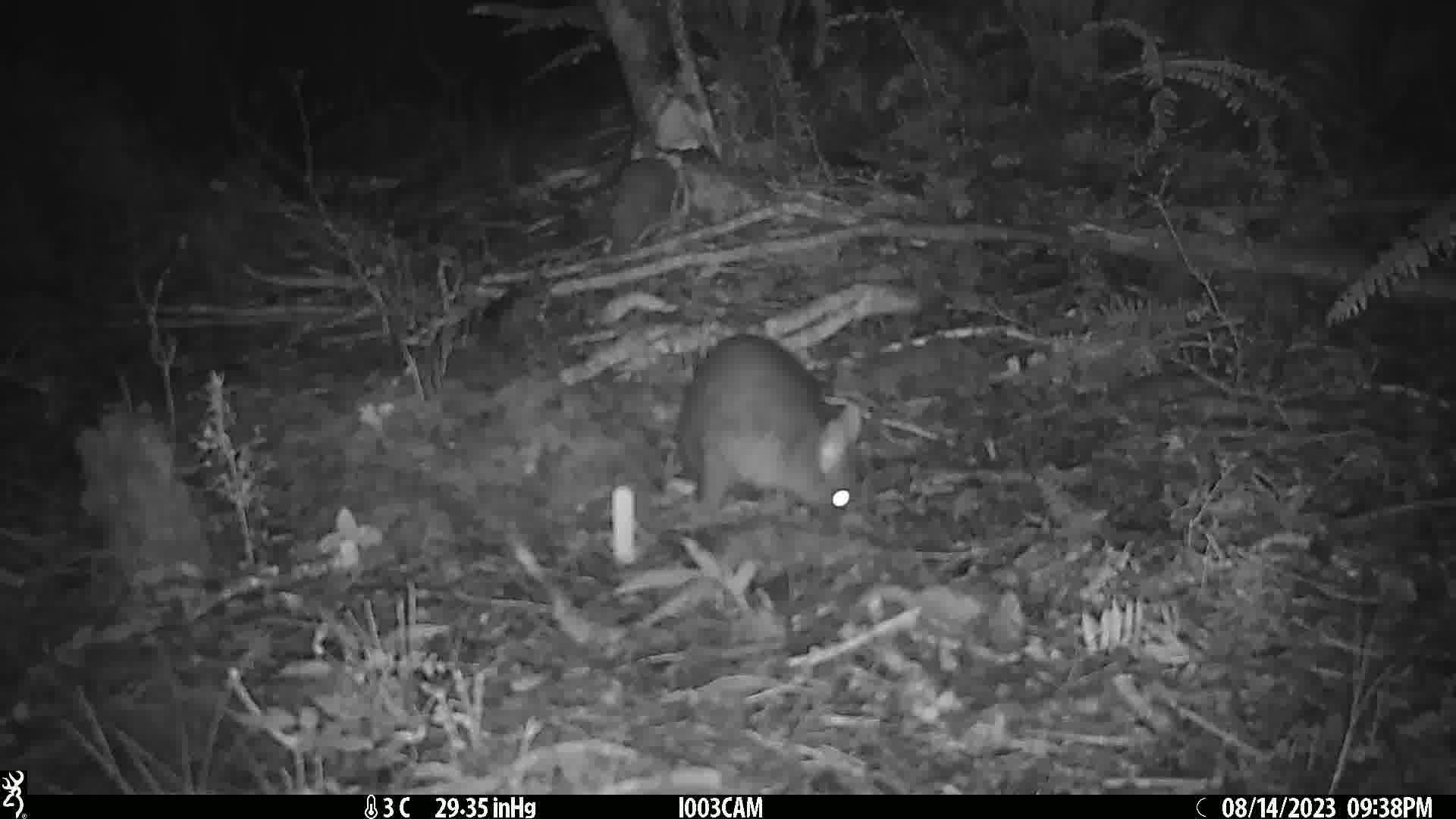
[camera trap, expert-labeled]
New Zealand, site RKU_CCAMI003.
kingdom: Animalia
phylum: Chordata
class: Mammalia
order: Diprotodontia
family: Phalangeridae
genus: Trichosurus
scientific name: Trichosurus vulpecula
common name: common brushtail possum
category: possum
Possum (common brushtail possum) (Trichosurus vulpecula).